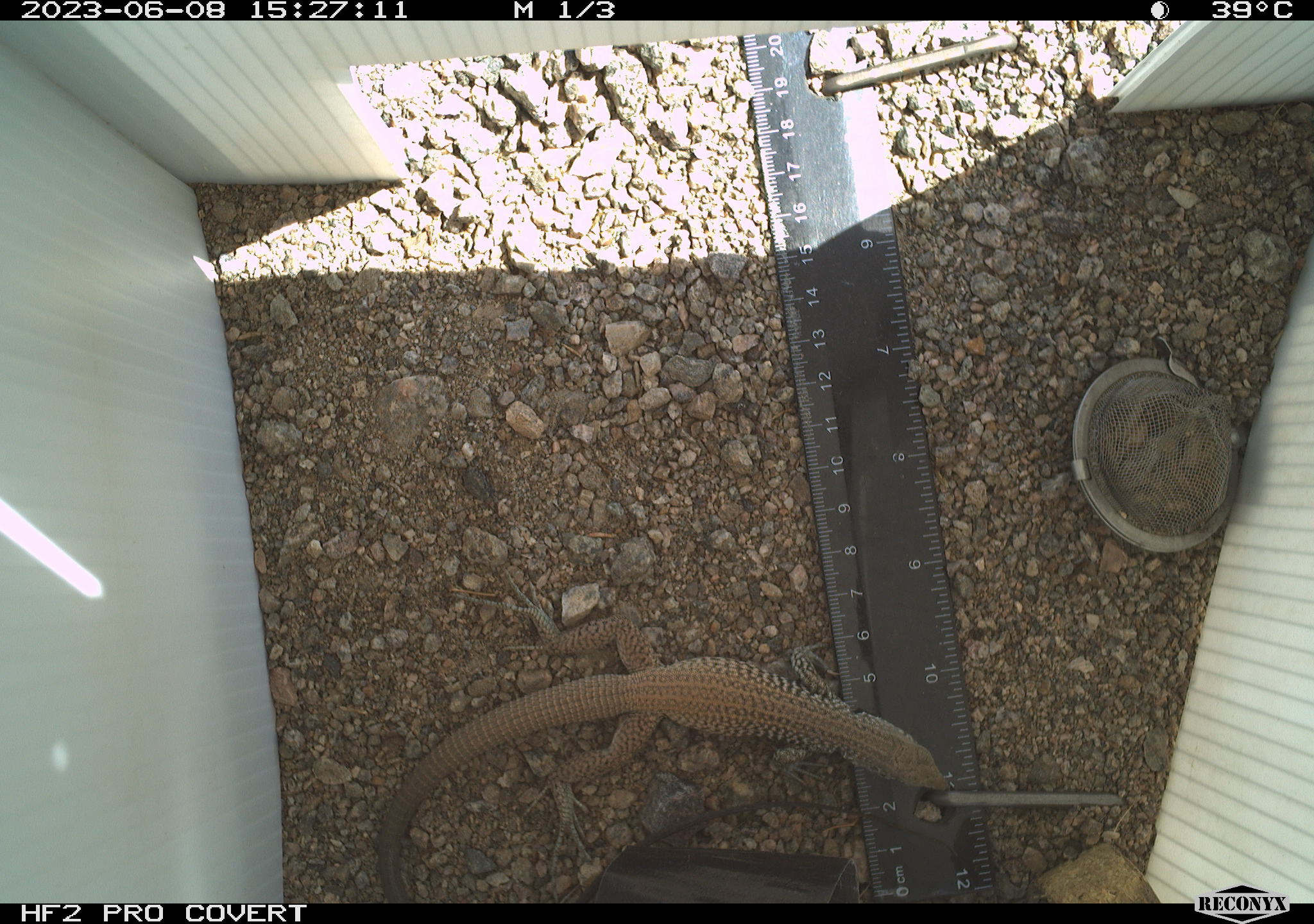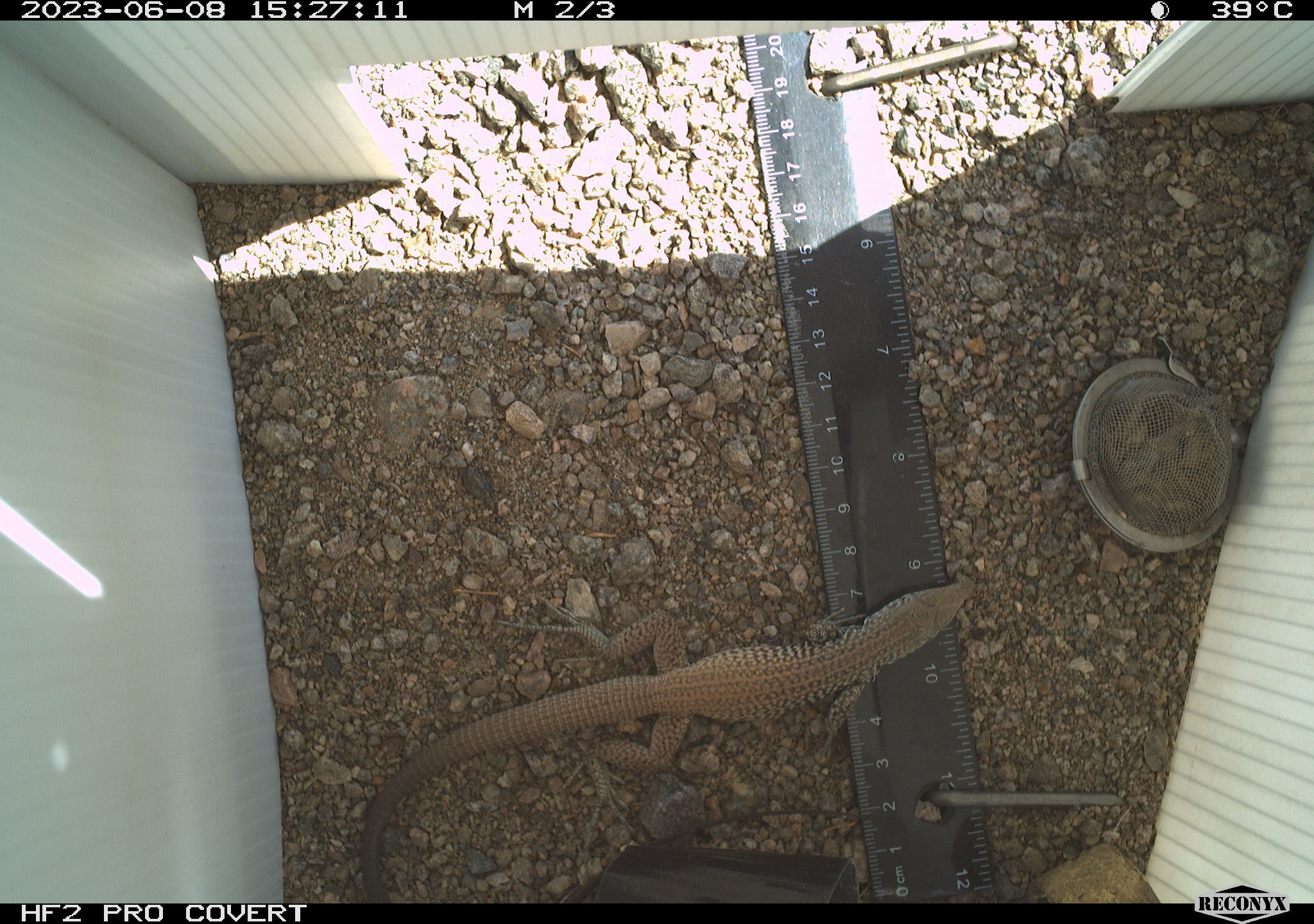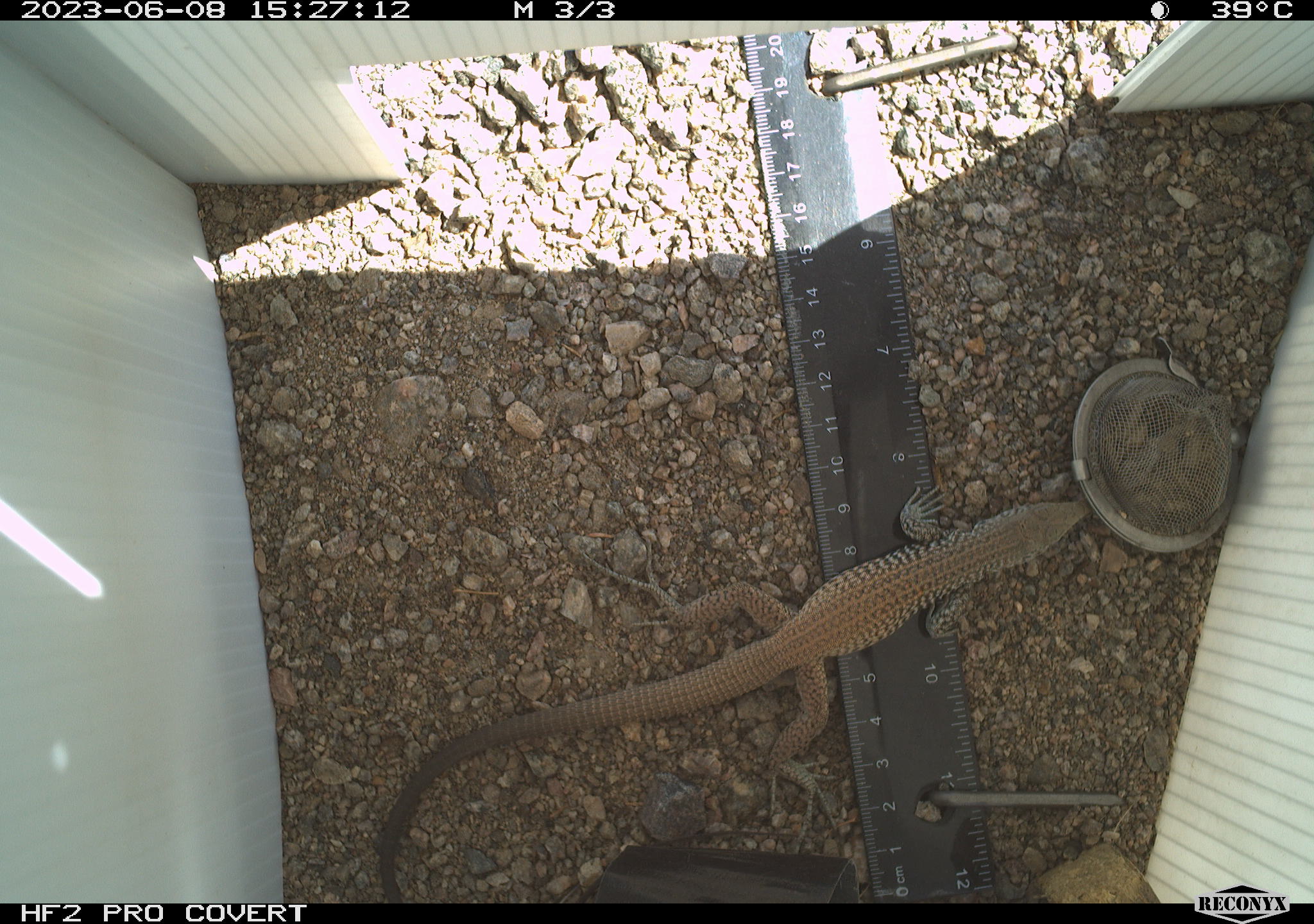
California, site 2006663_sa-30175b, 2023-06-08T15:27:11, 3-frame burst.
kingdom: Animalia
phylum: Chordata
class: Reptilia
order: Squamata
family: Teiidae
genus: Aspidoscelis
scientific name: Aspidoscelis tigris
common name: western whiptail